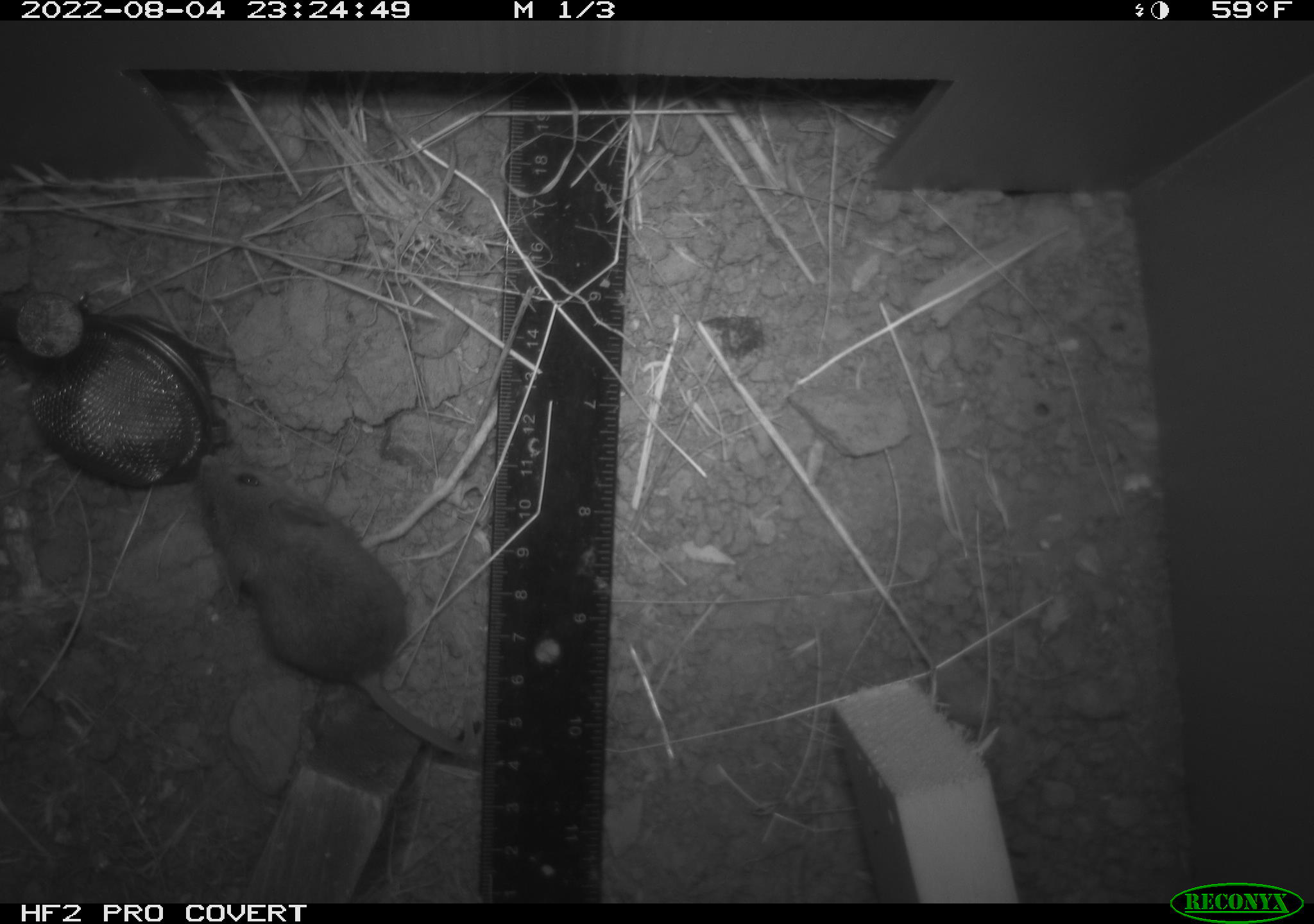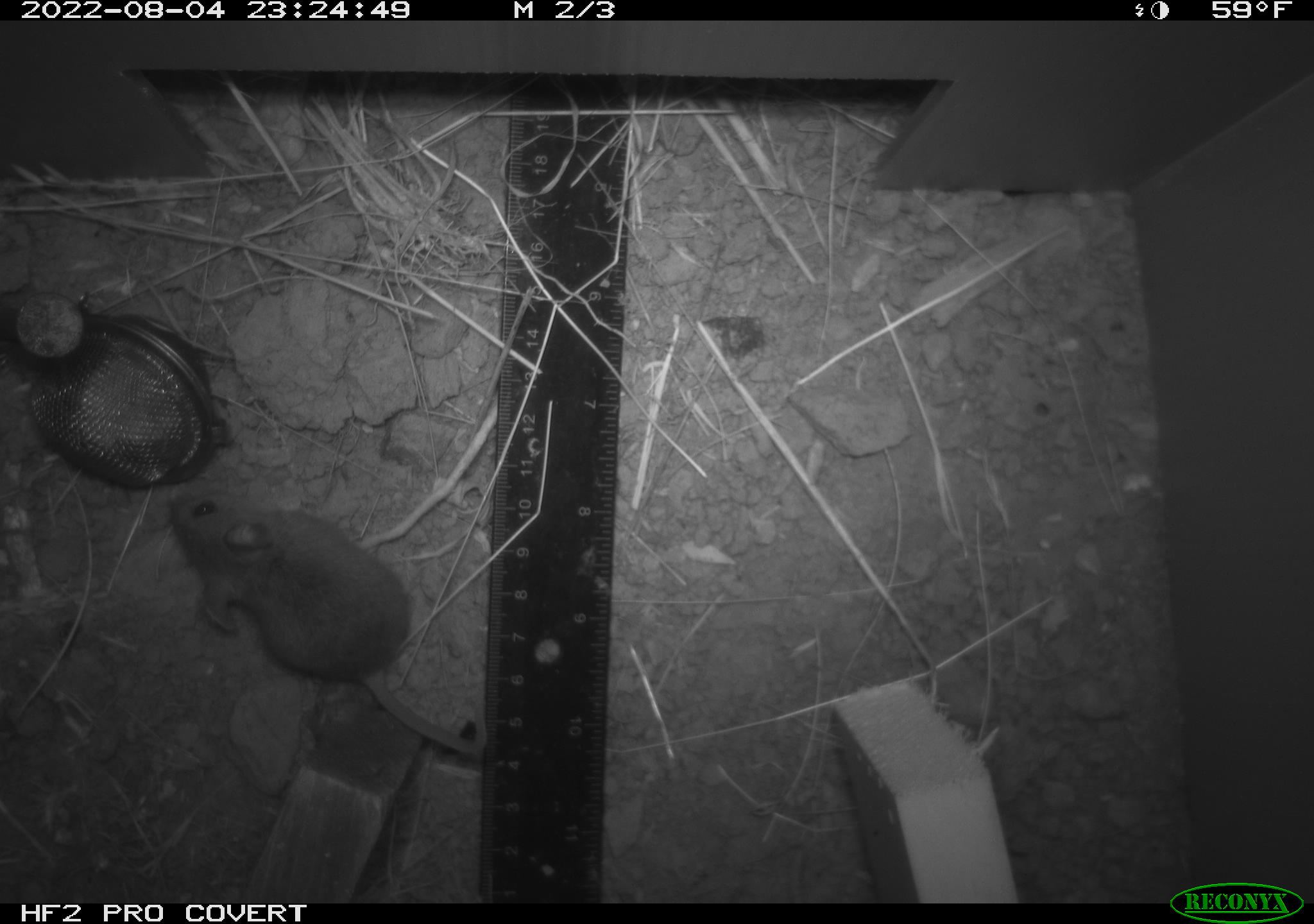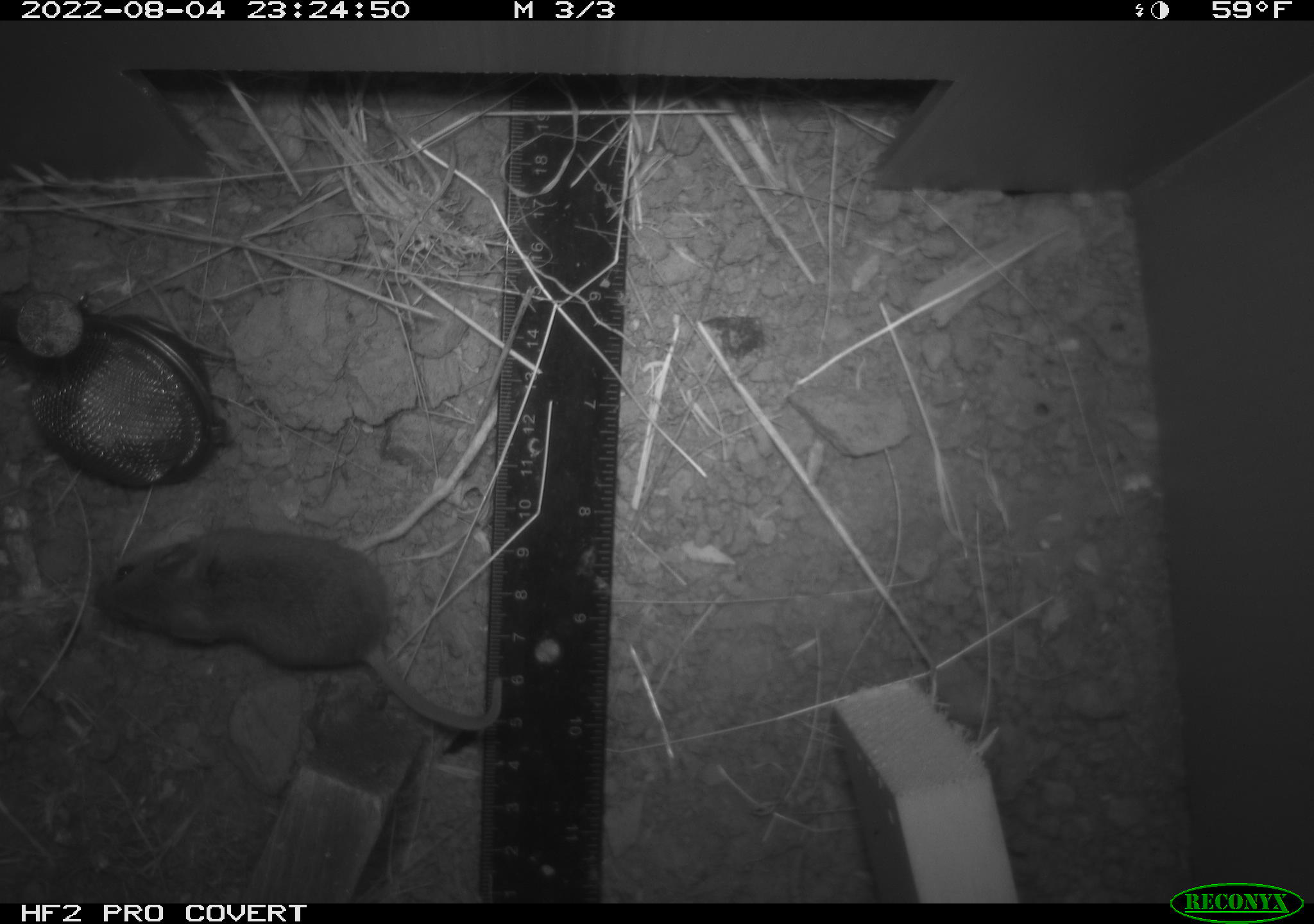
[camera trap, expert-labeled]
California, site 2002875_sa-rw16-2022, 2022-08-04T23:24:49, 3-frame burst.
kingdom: Animalia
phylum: Chordata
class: Mammalia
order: Rodentia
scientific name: Rodentia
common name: mouse species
Mouse species (Rodentia).